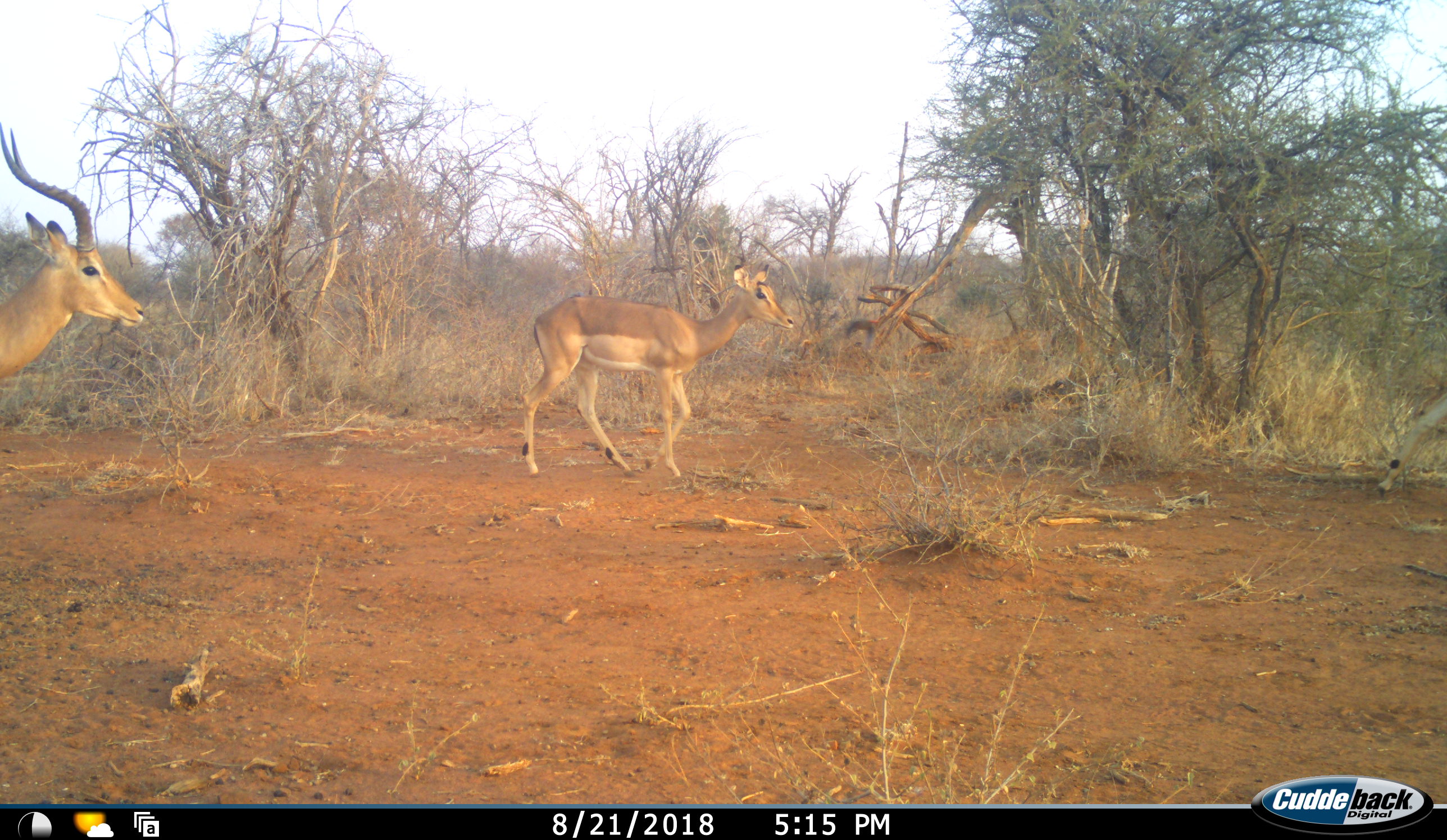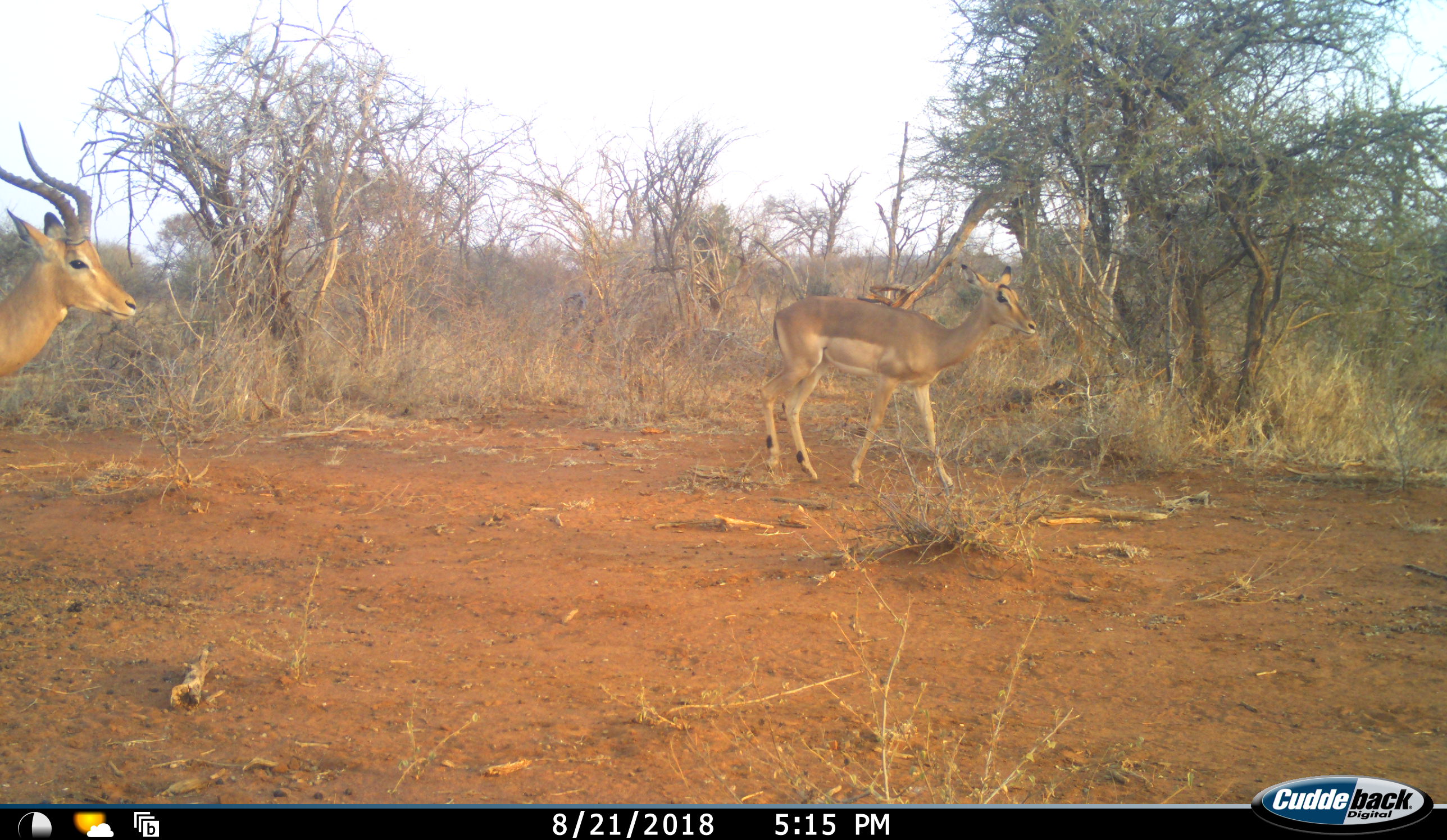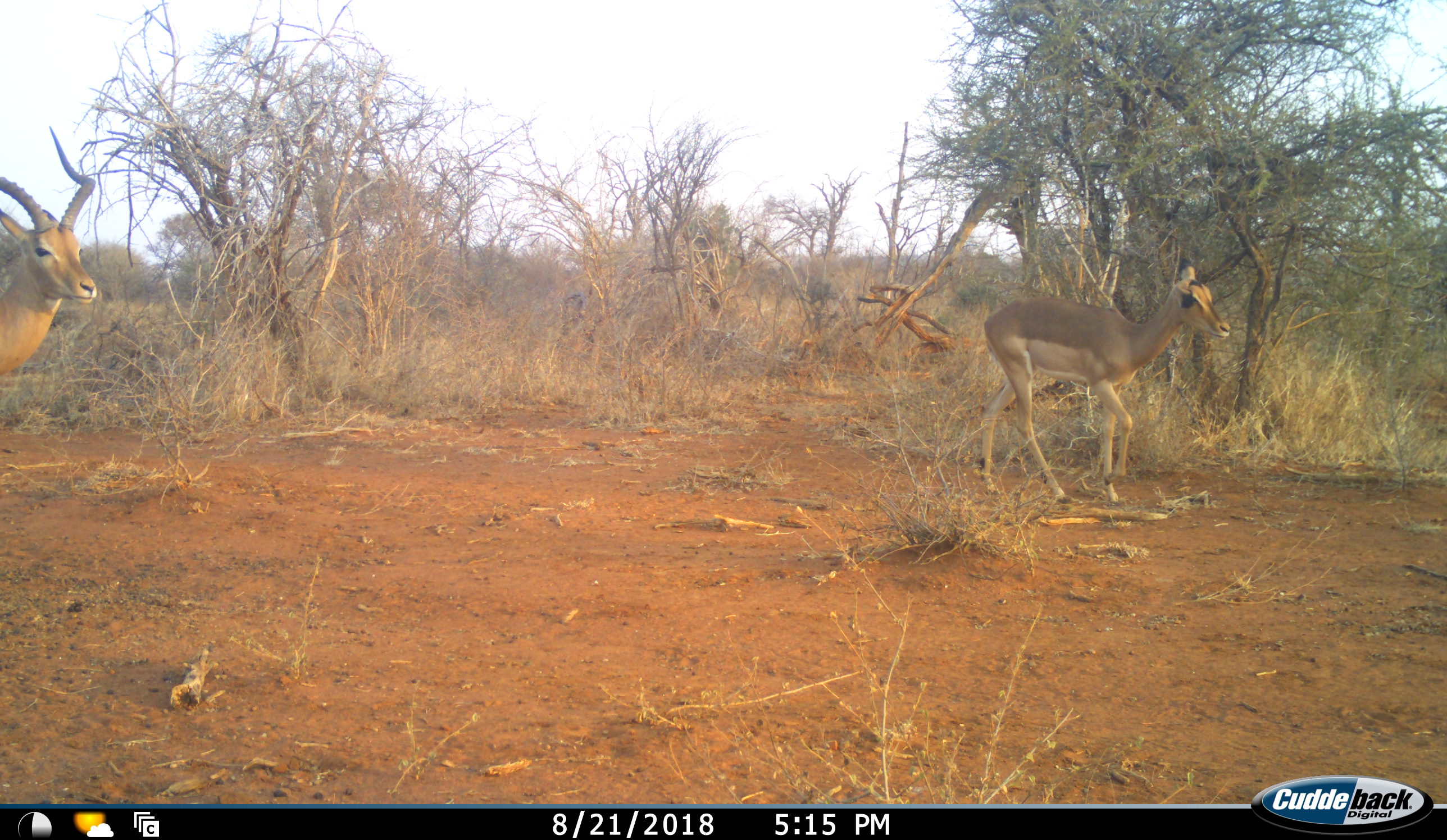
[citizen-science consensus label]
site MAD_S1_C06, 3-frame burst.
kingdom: Animalia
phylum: Chordata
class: Mammalia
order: Artiodactyla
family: Bovidae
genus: Aepyceros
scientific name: Aepyceros melampus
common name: impala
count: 3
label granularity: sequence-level